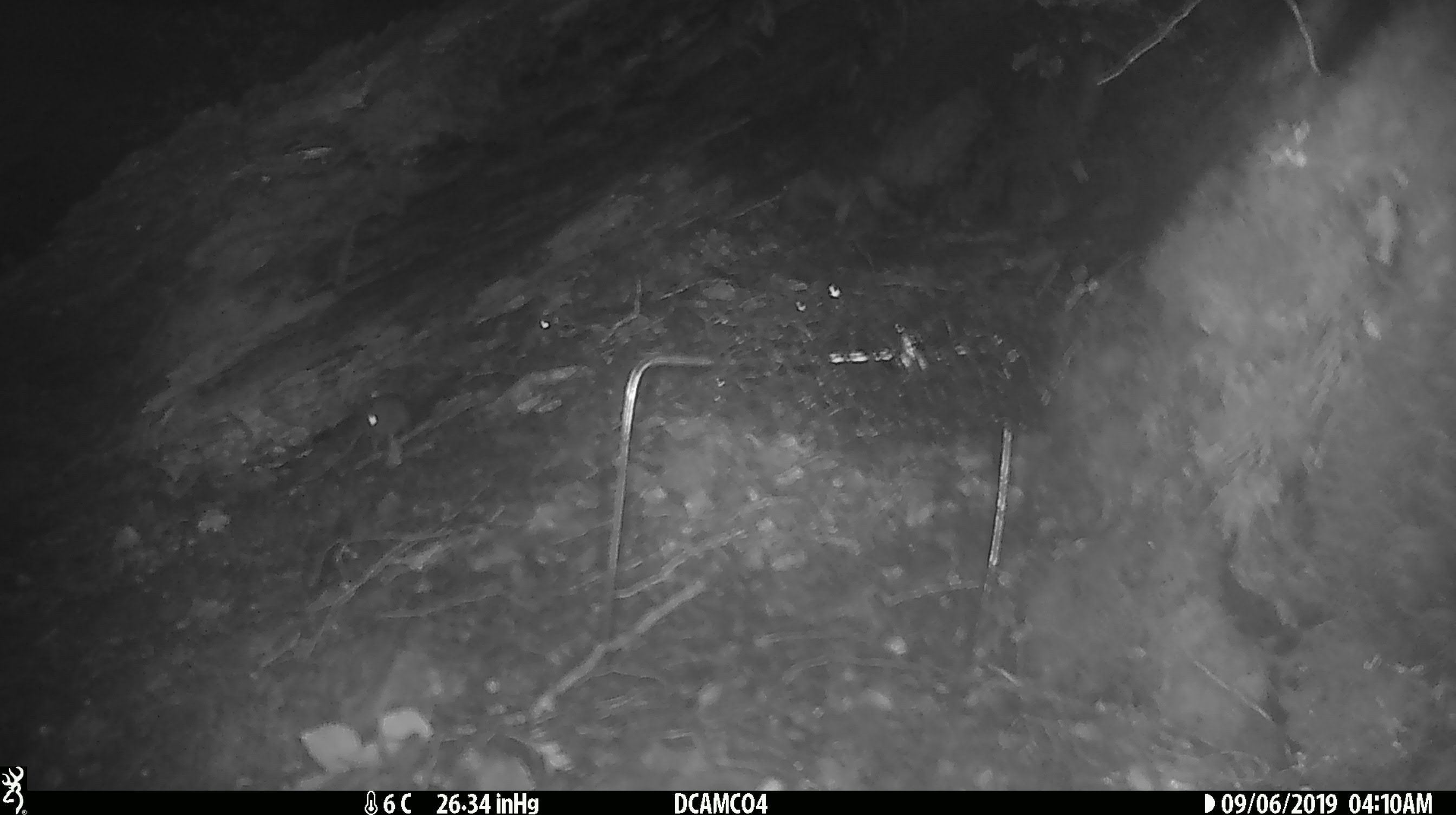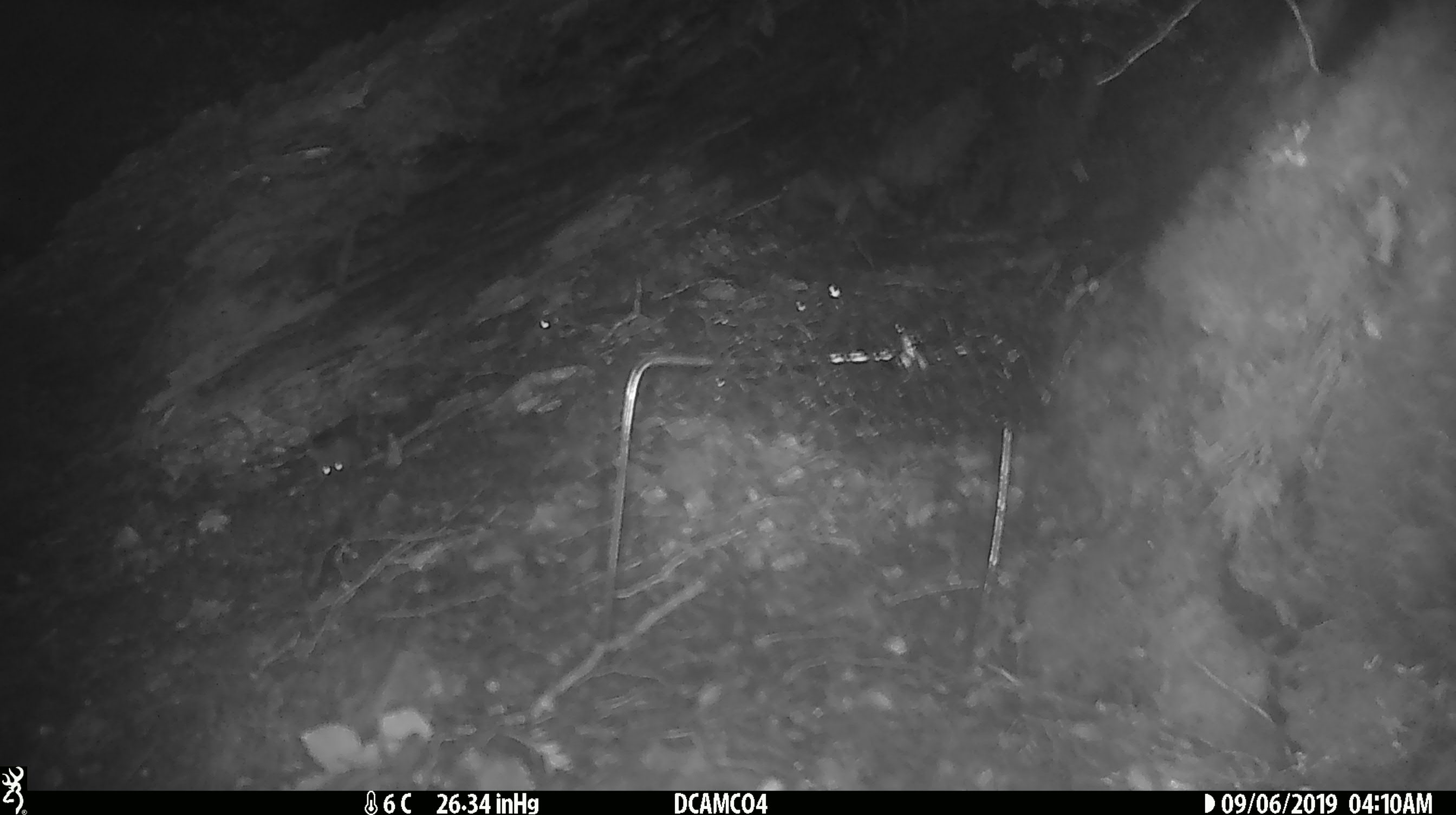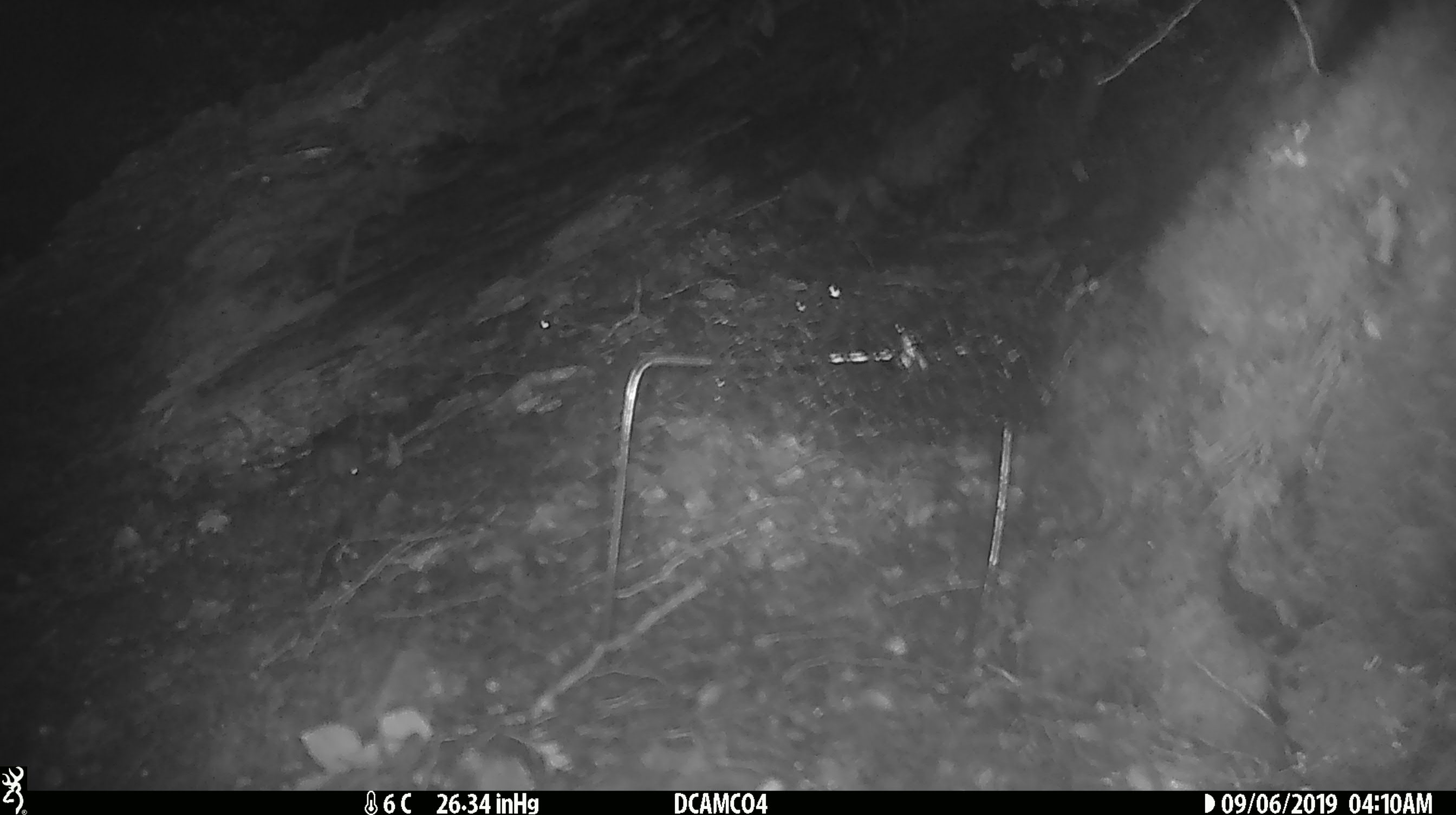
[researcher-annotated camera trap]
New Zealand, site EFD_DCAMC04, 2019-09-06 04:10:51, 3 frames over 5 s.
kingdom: Animalia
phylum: Chordata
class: Mammalia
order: Rodentia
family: Muridae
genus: Mus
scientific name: Mus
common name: mouse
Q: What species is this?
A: Mouse (Mus).